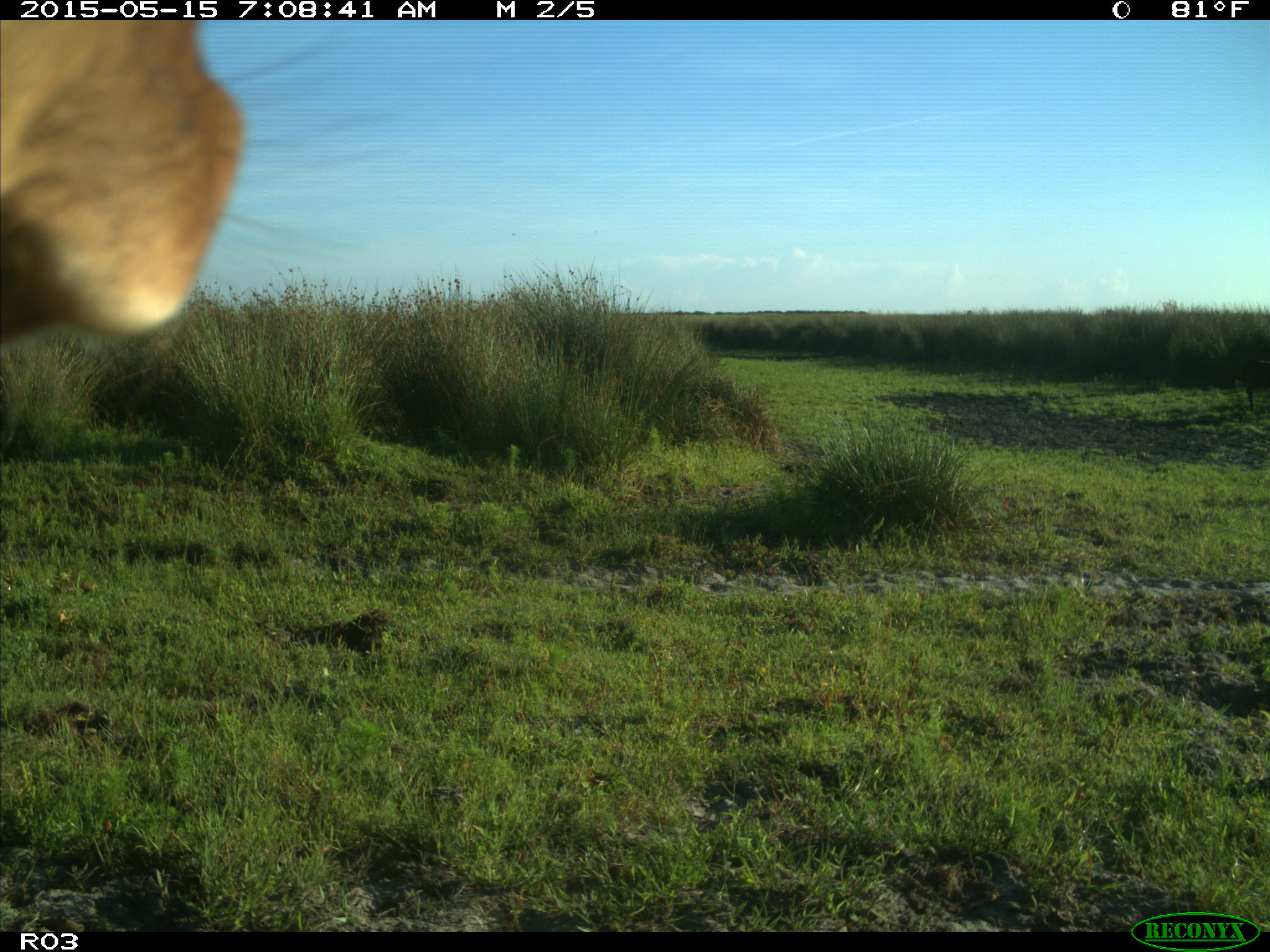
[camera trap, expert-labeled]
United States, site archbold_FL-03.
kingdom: Animalia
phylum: Chordata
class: Mammalia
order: Artiodactyla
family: Bovidae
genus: Bos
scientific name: Bos taurus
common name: domestic cow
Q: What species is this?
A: Bos taurus (domestic cow).